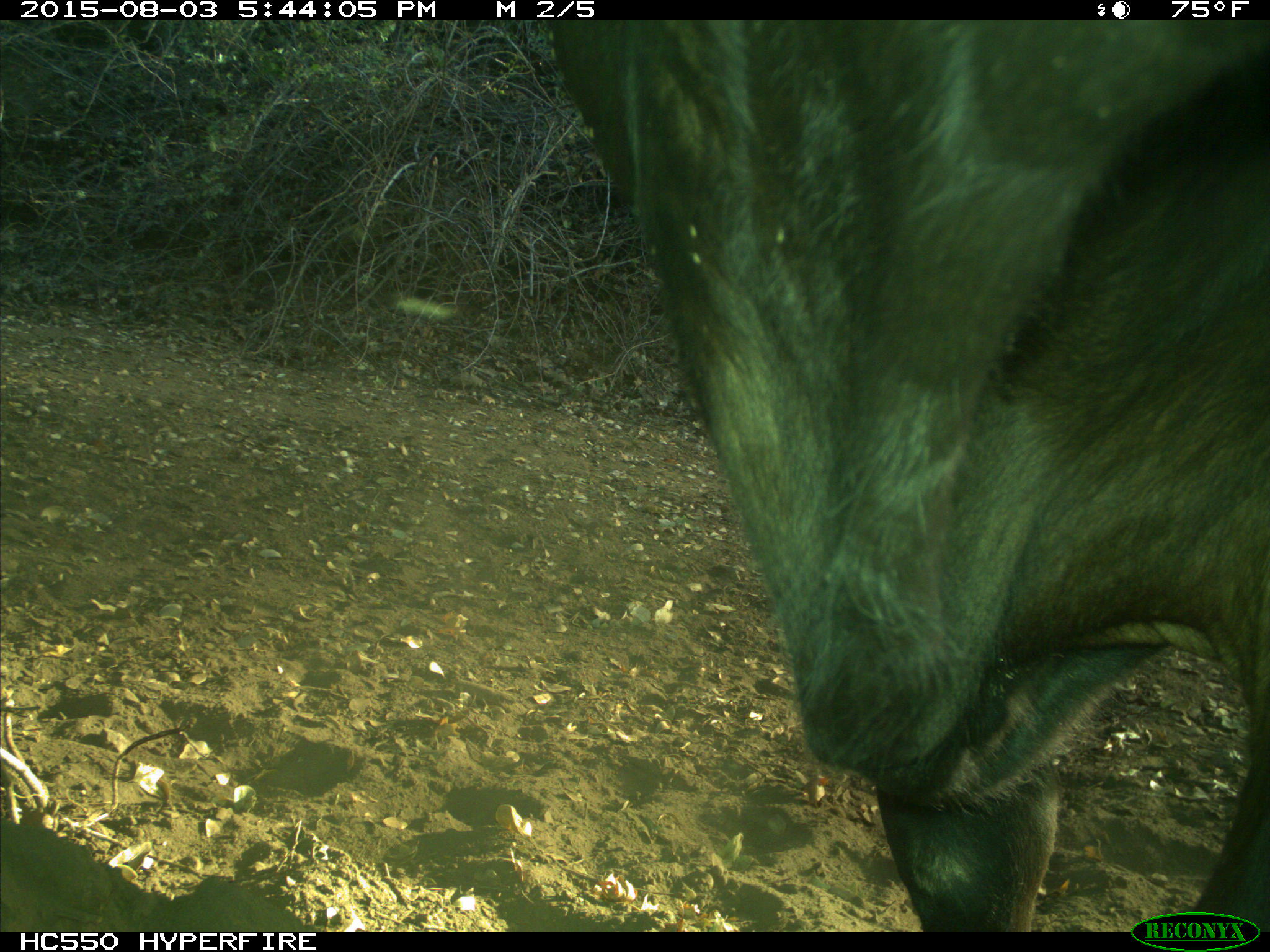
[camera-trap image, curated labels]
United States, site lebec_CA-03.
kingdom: Animalia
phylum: Chordata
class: Mammalia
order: Artiodactyla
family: Bovidae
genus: Bos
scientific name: Bos taurus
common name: domestic cow